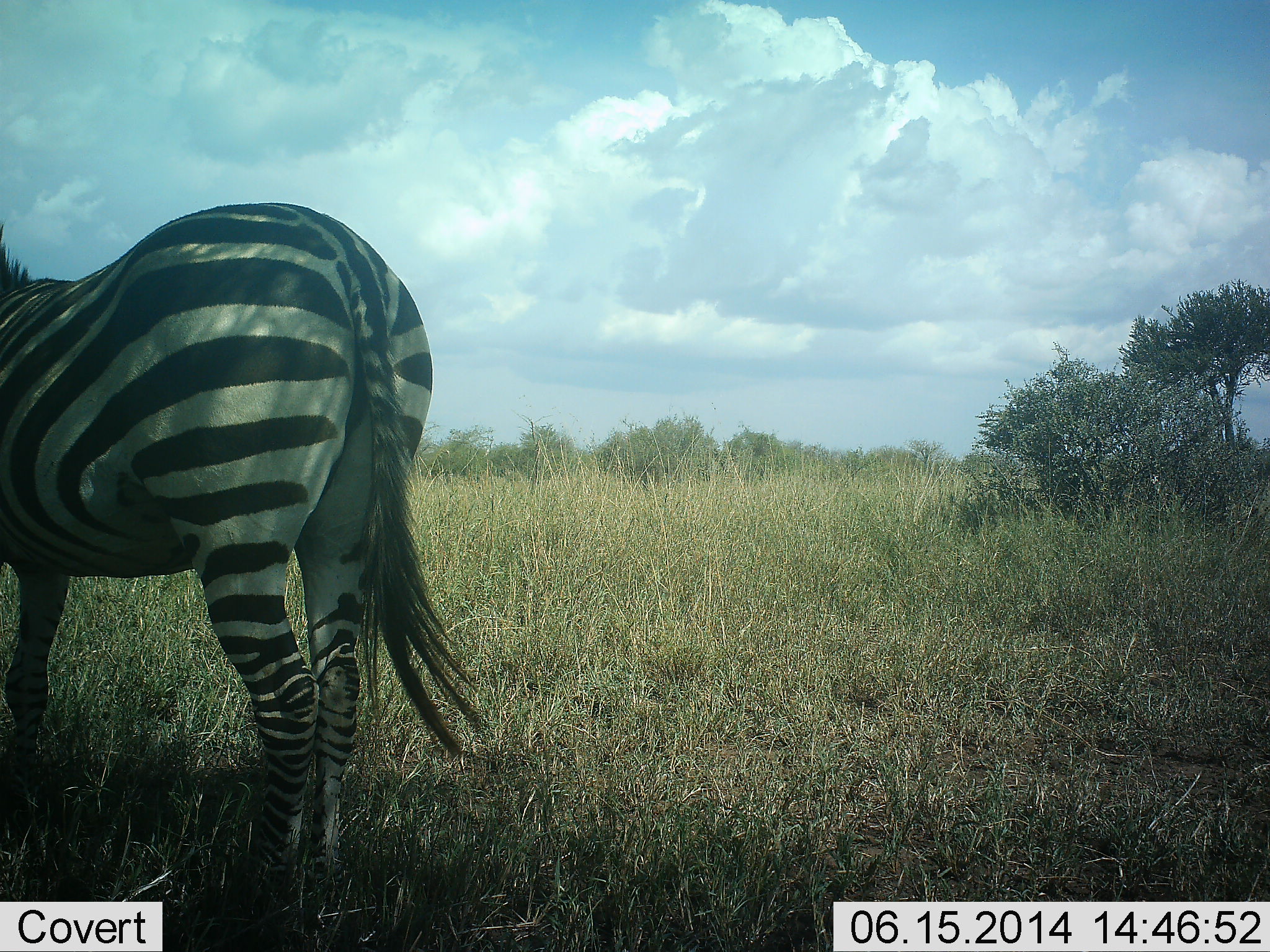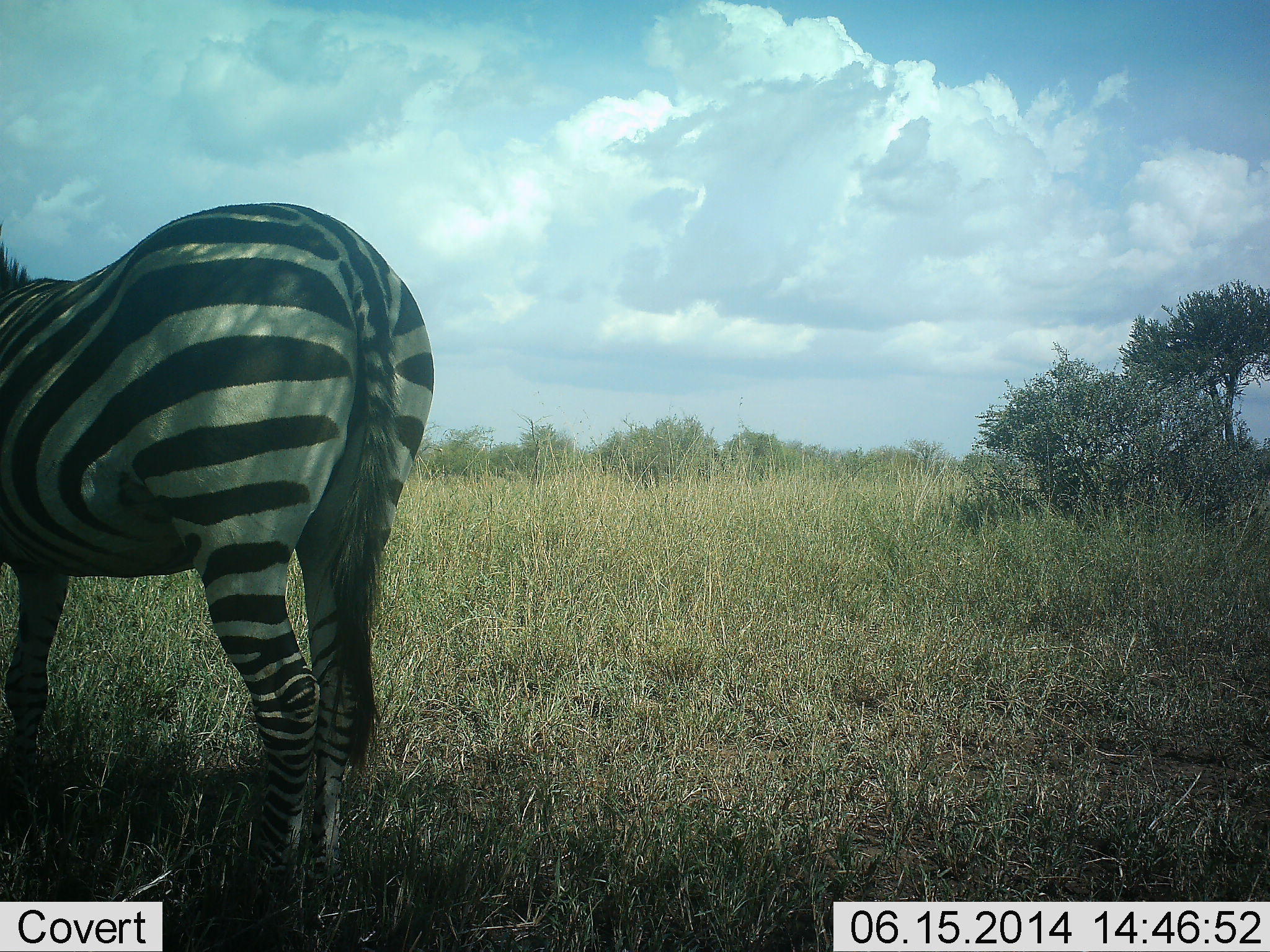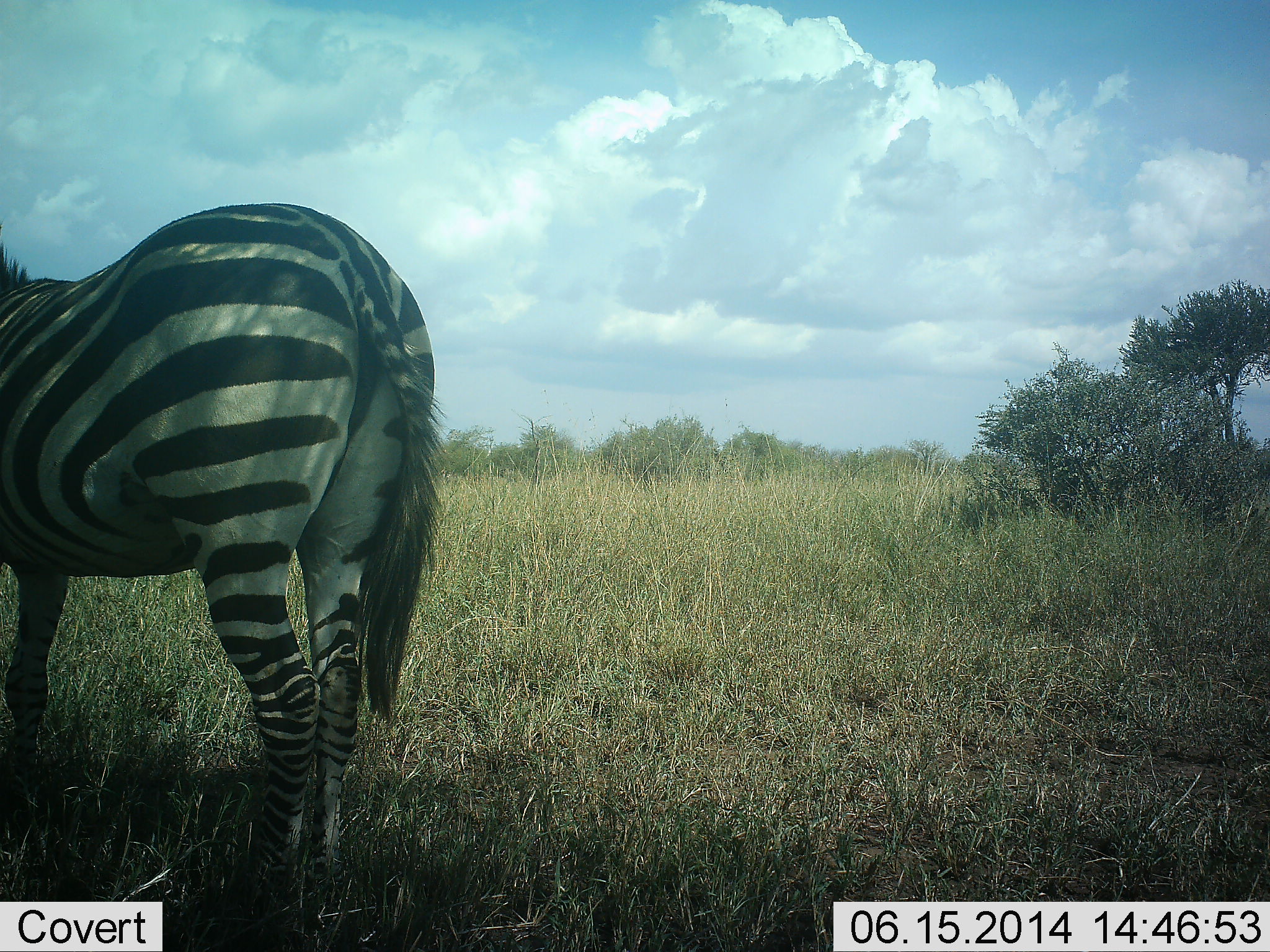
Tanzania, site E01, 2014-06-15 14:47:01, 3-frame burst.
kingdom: Animalia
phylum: Chordata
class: Mammalia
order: Perissodactyla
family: Equidae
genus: Equus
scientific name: Equus quagga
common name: plains zebra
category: zebra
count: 1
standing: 100%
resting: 0%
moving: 0%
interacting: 0%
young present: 0%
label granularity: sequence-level